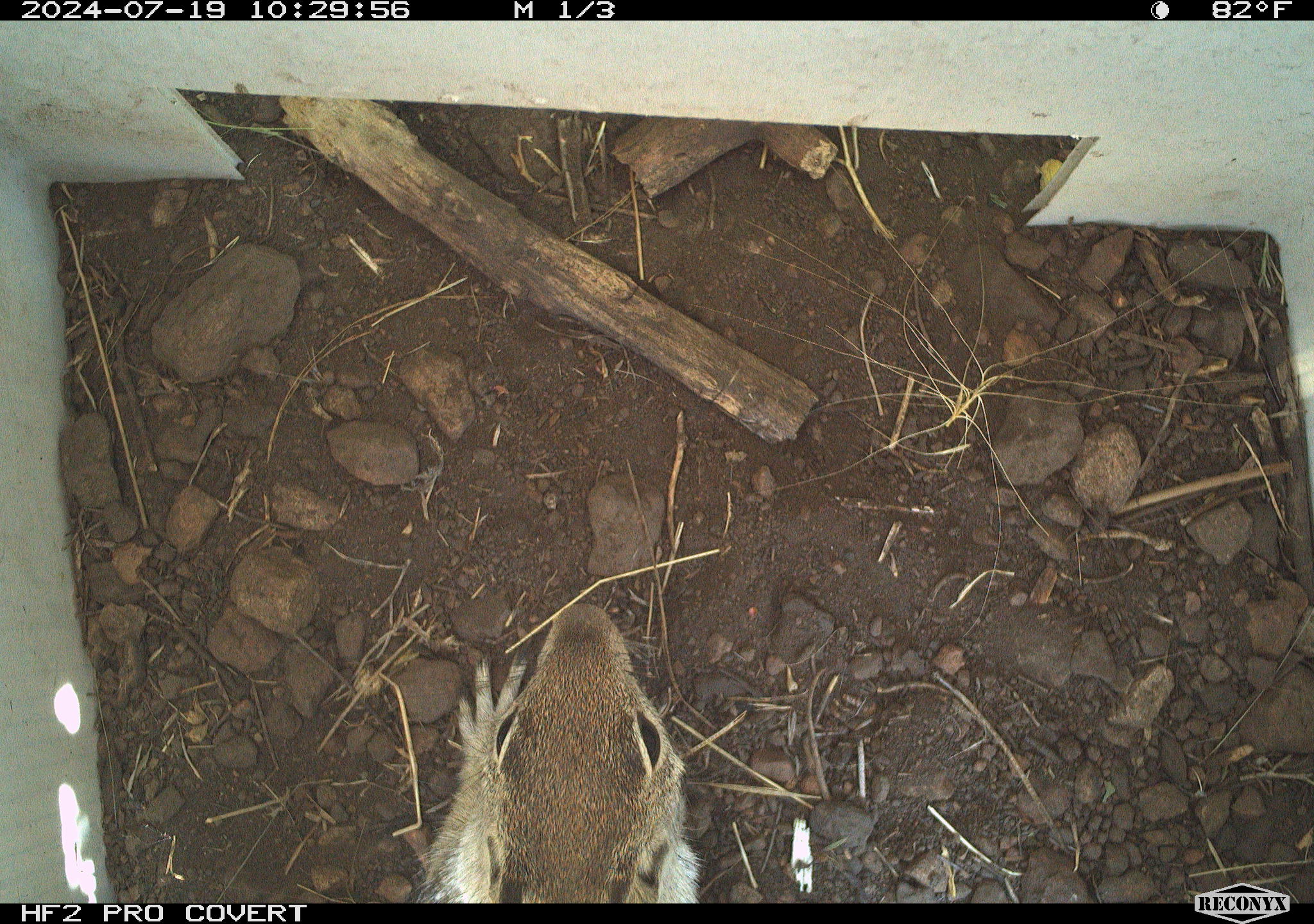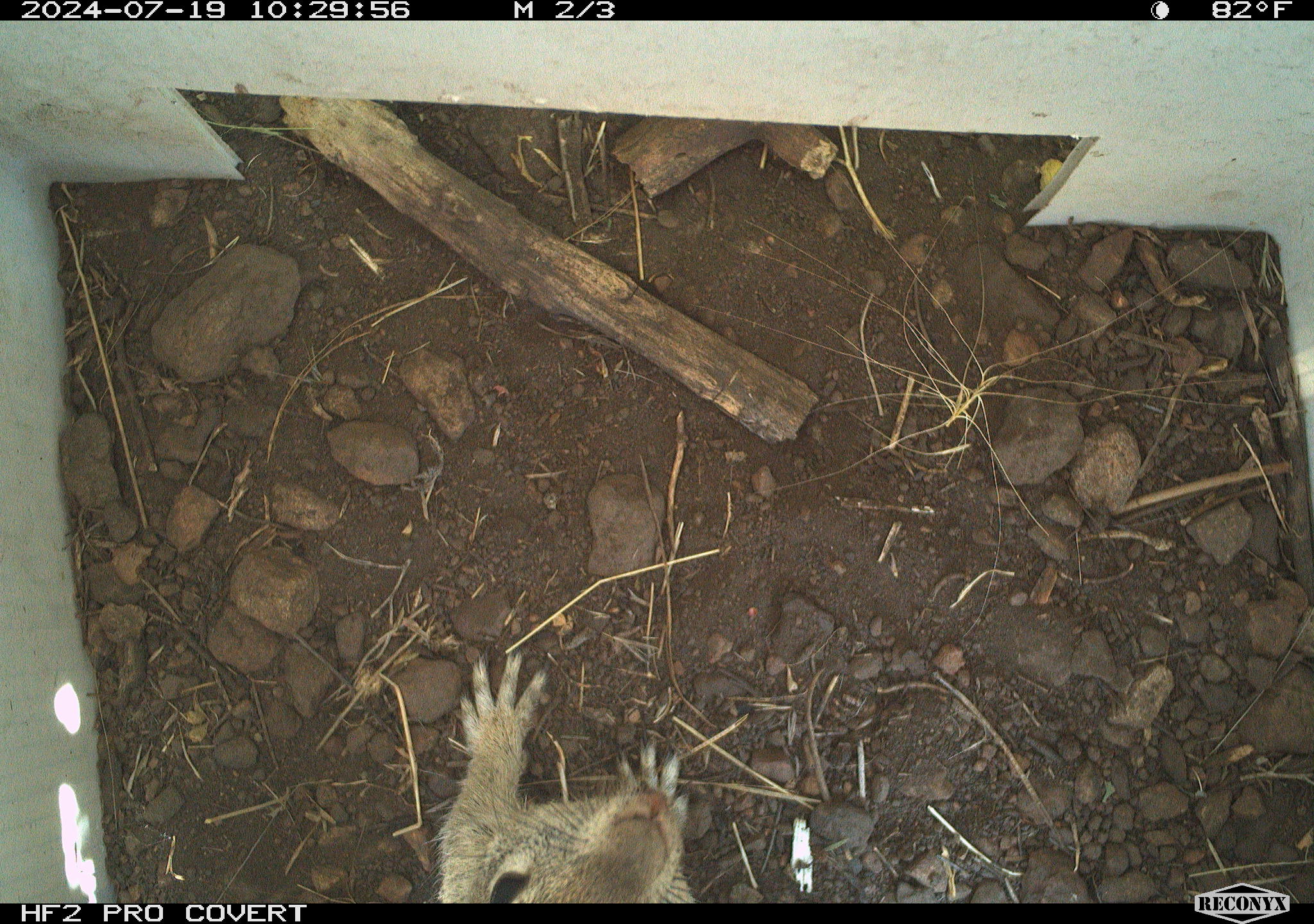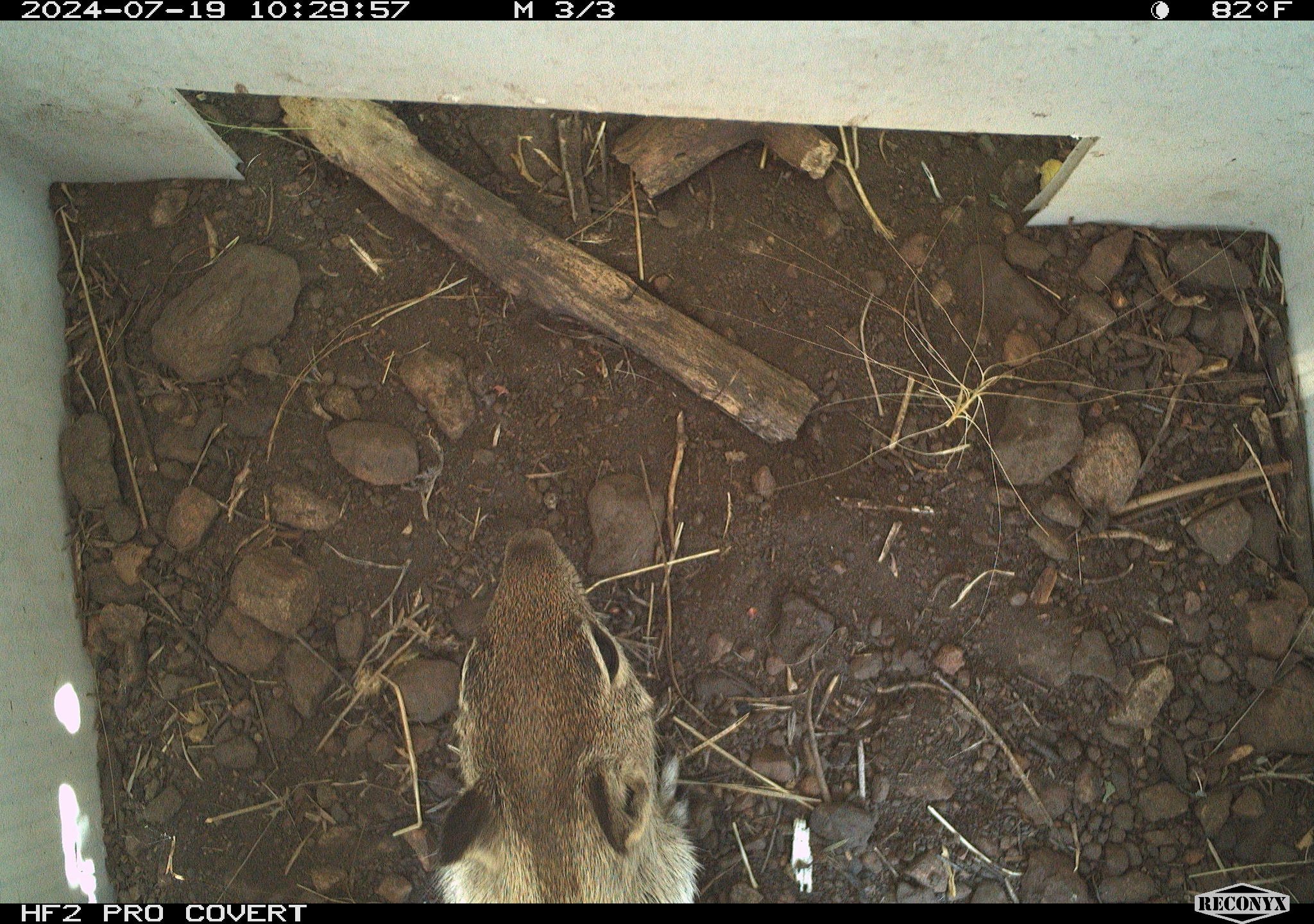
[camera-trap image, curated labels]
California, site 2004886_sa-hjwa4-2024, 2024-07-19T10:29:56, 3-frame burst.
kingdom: Animalia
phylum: Chordata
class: Mammalia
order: Rodentia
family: Sciuridae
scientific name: Sciuridae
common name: squirrels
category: sciuridae family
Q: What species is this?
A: Sciuridae family (squirrels) (Sciuridae).